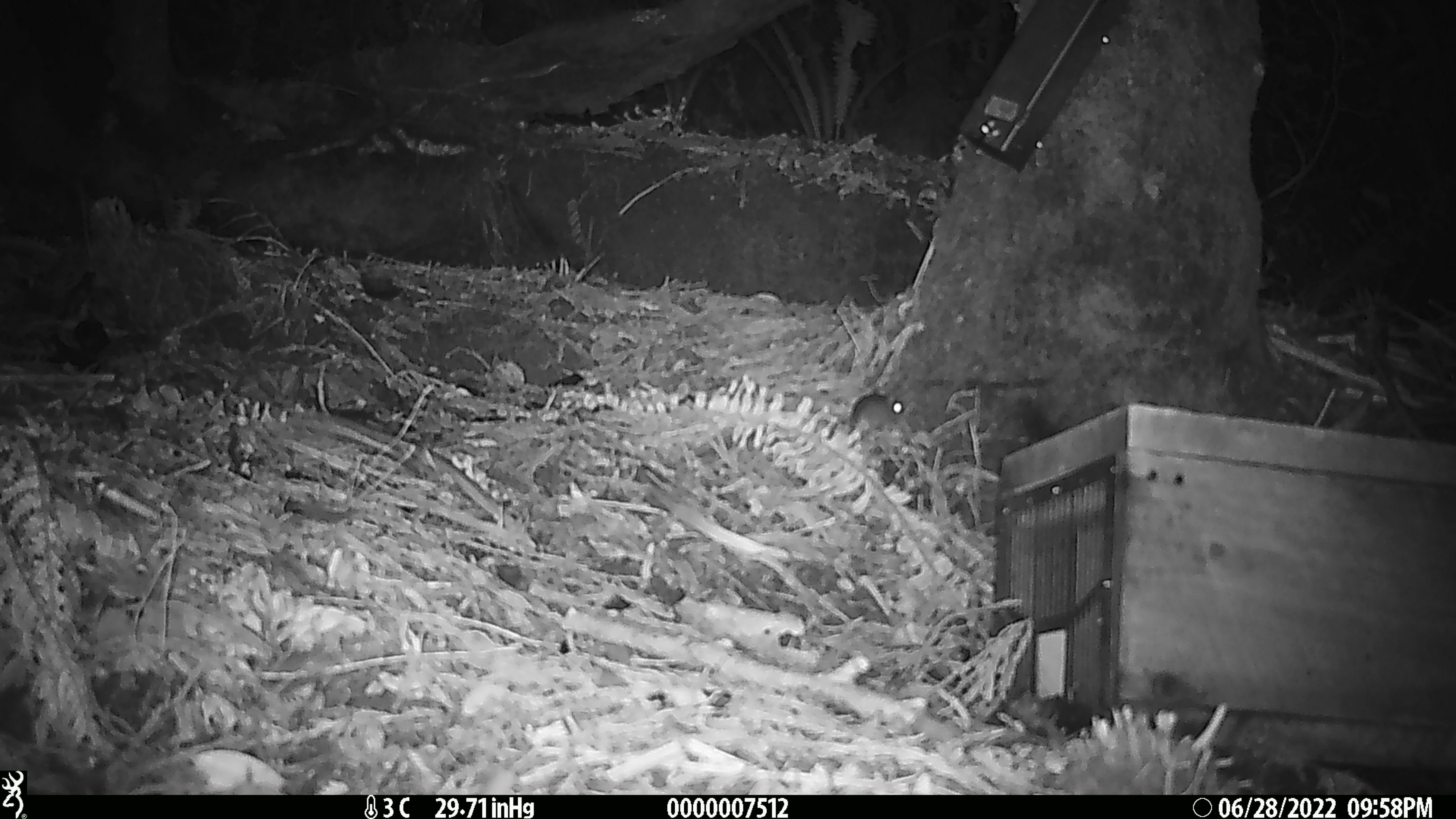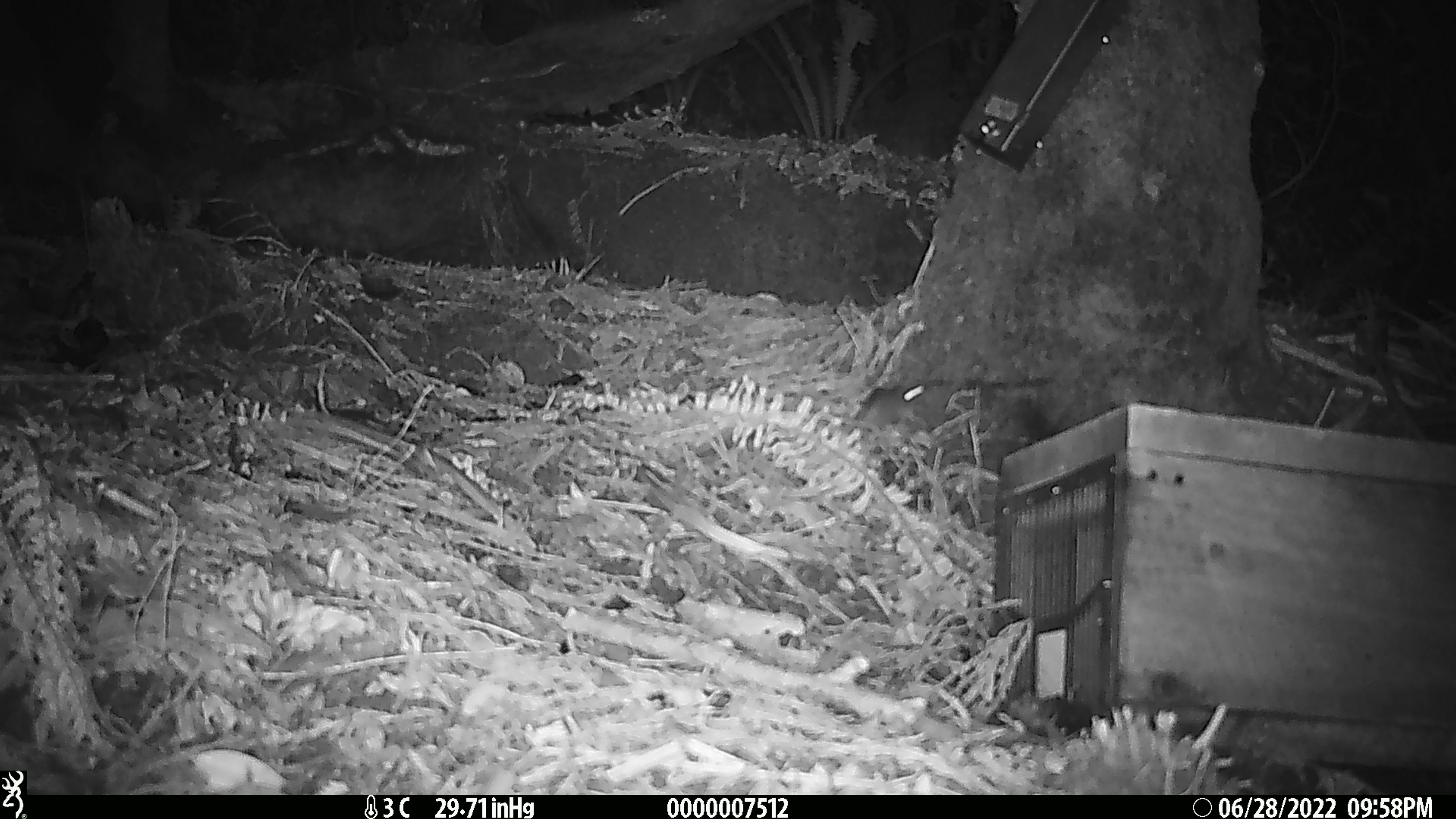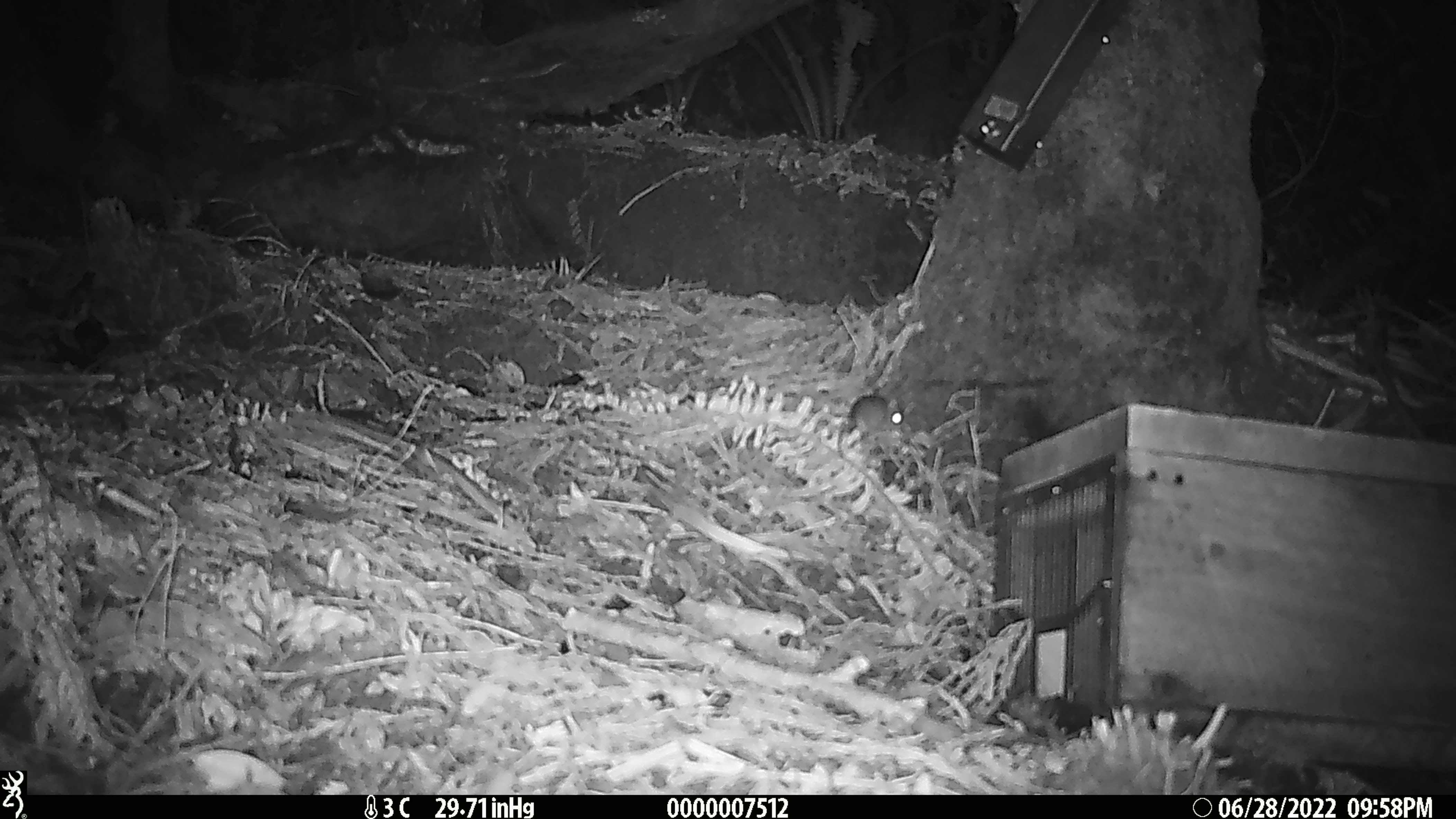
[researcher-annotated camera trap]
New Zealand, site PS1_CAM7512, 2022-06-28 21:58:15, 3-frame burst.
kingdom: Animalia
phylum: Chordata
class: Mammalia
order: Rodentia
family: Muridae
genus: Mus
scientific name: Mus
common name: mouse